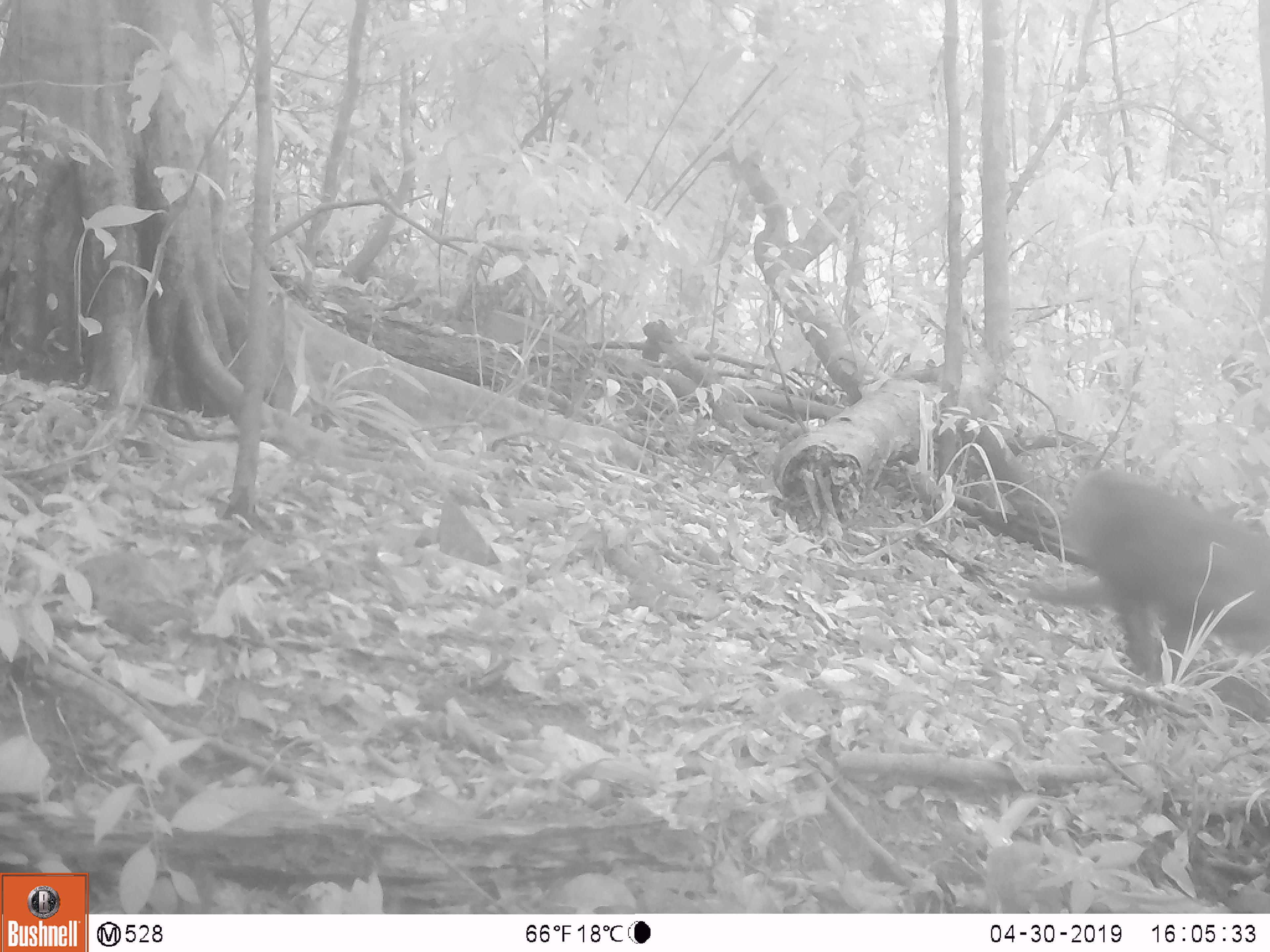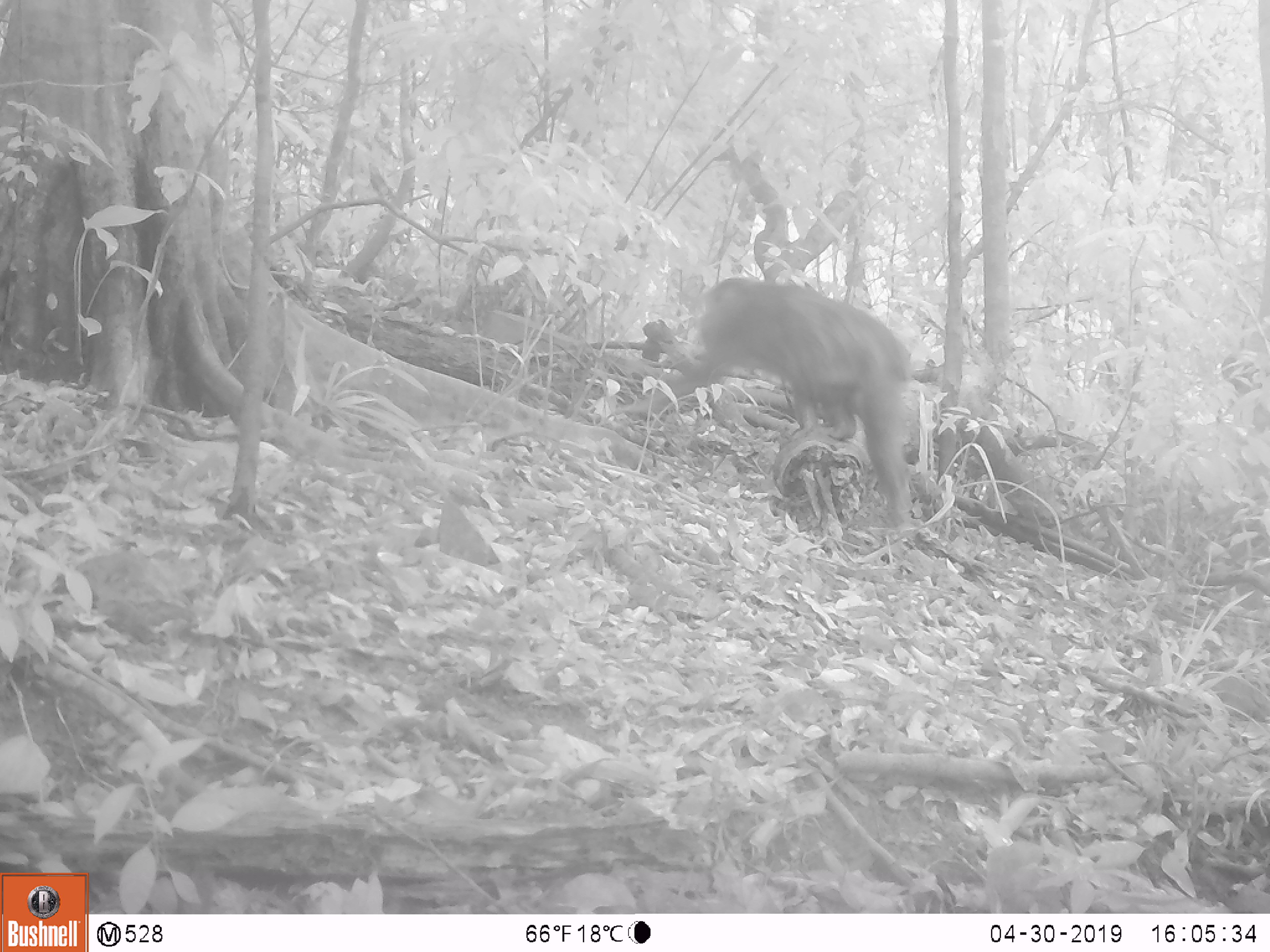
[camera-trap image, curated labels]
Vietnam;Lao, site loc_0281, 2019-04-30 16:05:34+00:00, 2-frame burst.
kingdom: Animalia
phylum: Chordata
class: Mammalia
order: Primates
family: Cercopithecidae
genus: Macaca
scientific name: Macaca arctoides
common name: stump-tailed macaque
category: stump tailed macaque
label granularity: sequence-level